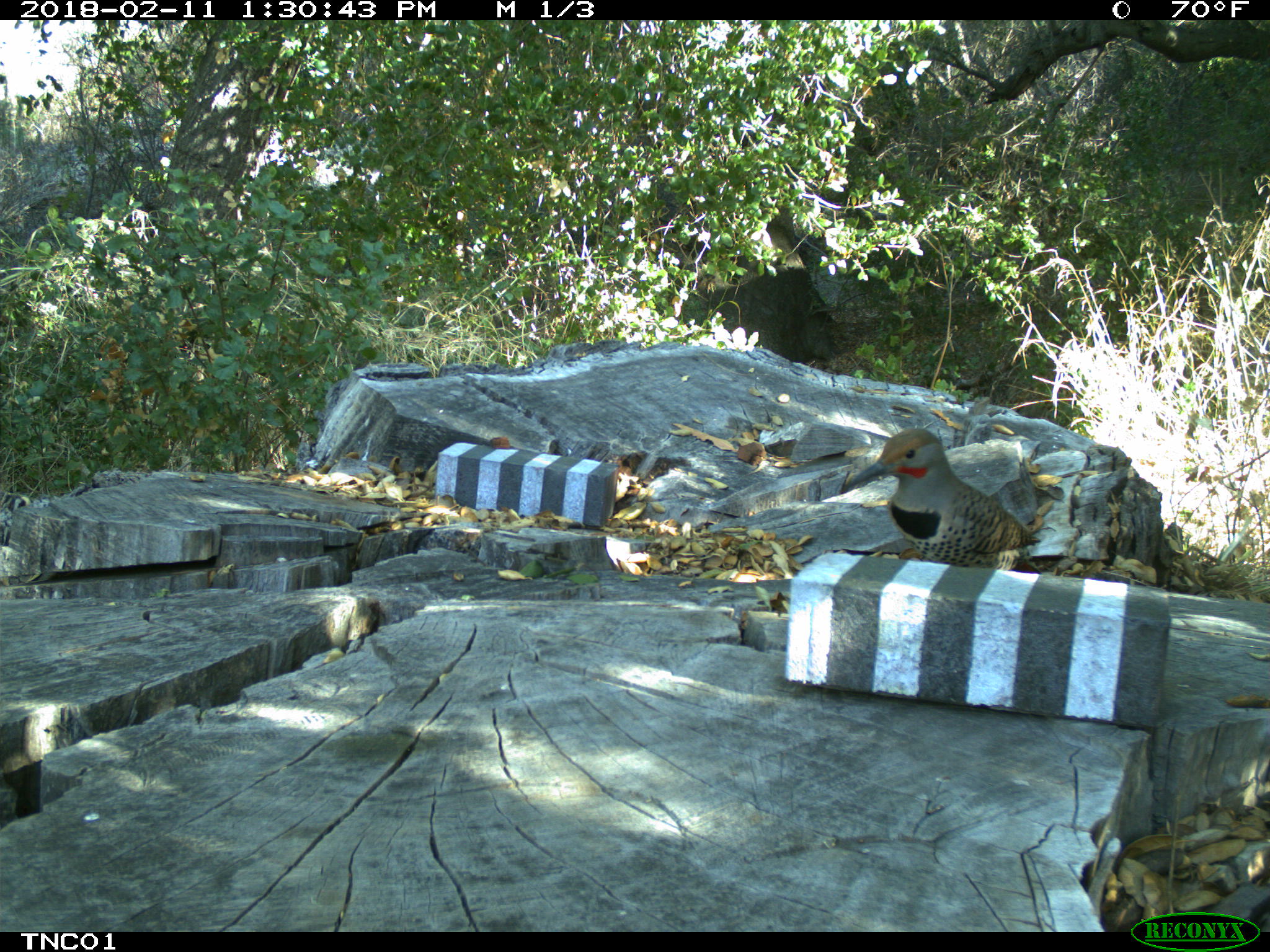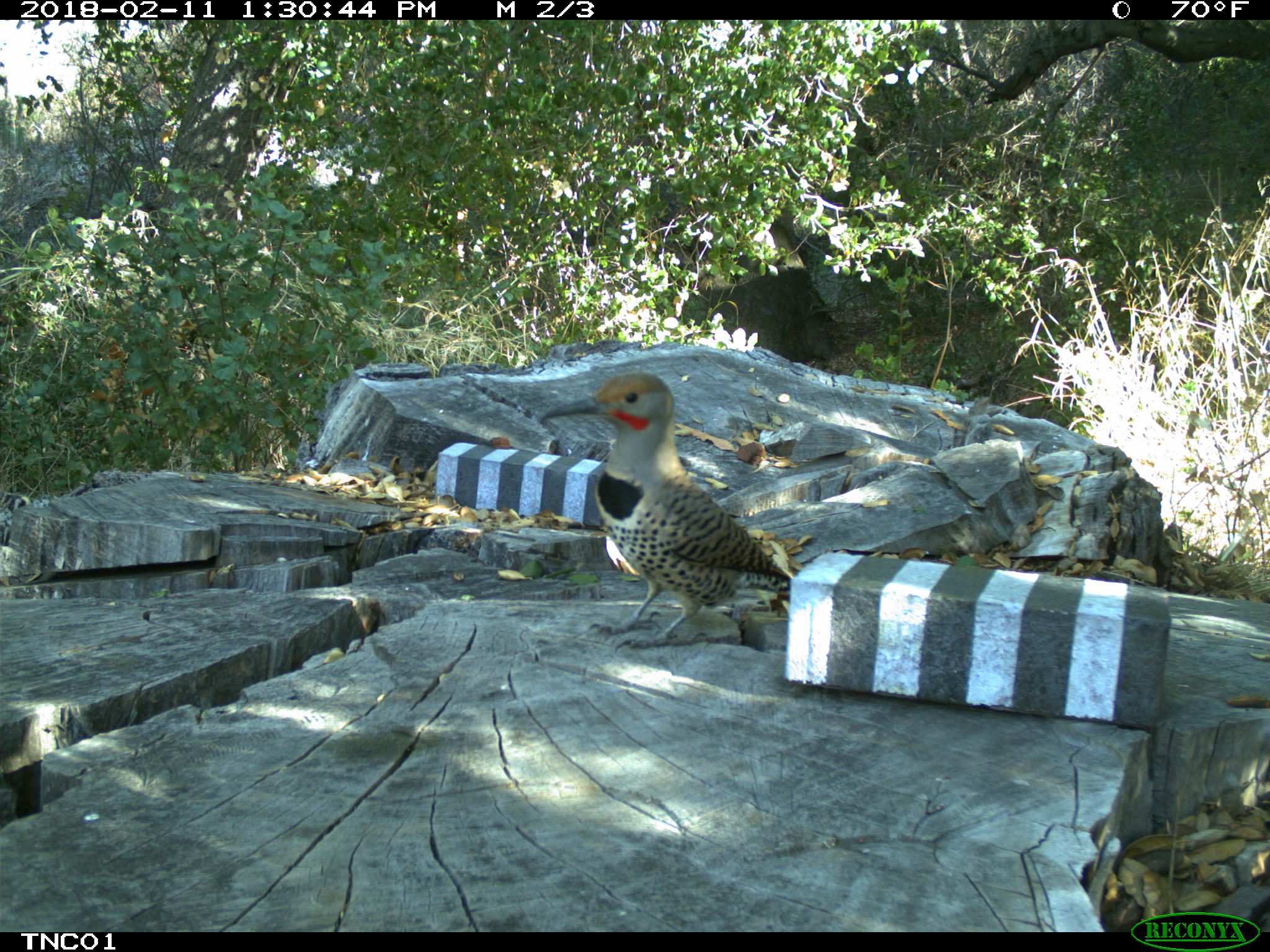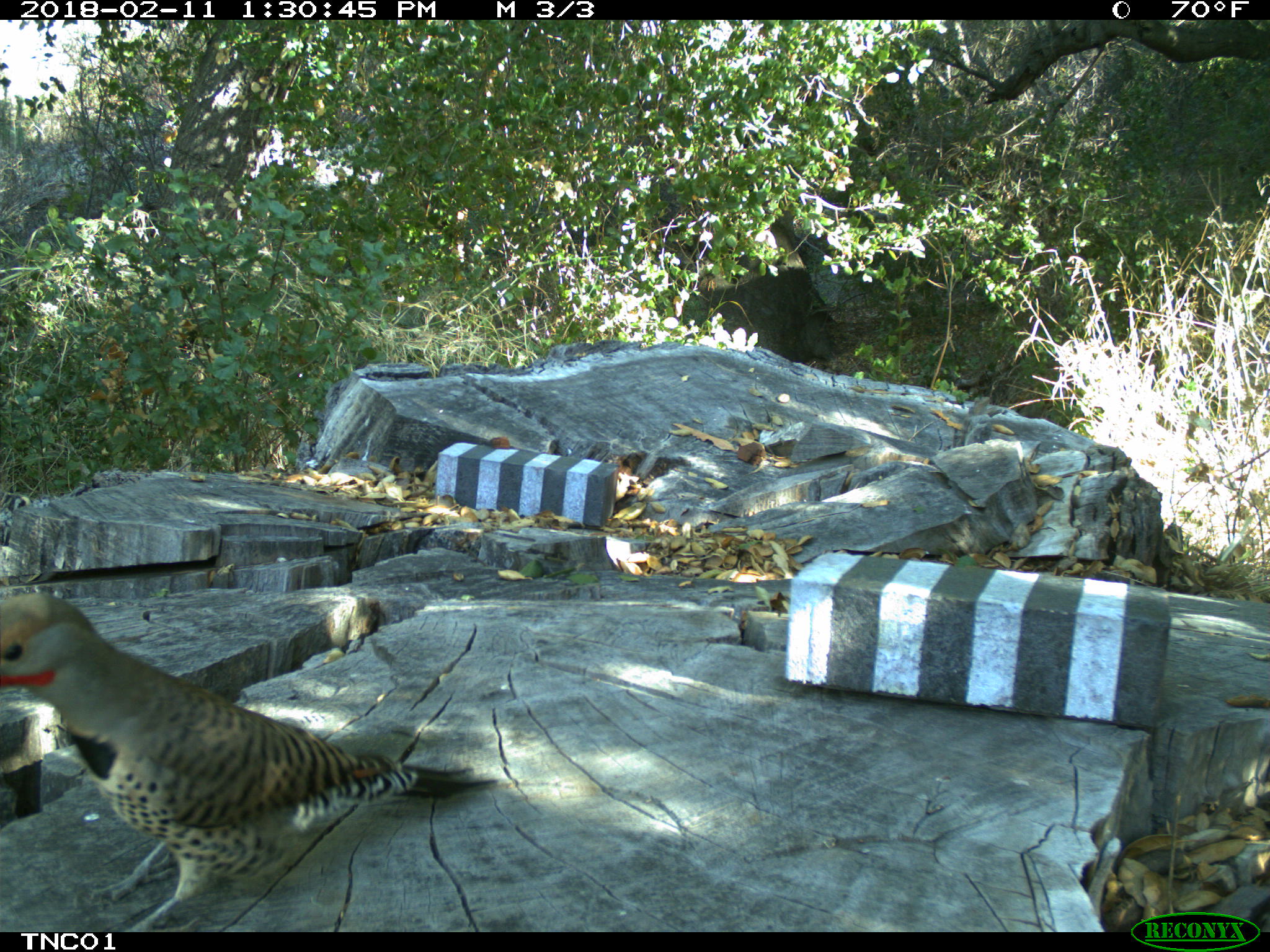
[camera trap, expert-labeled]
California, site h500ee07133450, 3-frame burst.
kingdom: Animalia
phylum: Chordata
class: Aves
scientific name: Aves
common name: bird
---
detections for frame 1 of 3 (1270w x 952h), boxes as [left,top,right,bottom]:
bird: [838,426,1041,571]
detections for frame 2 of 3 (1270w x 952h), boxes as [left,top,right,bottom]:
bird: [539,372,794,653]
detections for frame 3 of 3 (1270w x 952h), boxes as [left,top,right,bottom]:
bird: [0,593,498,932]